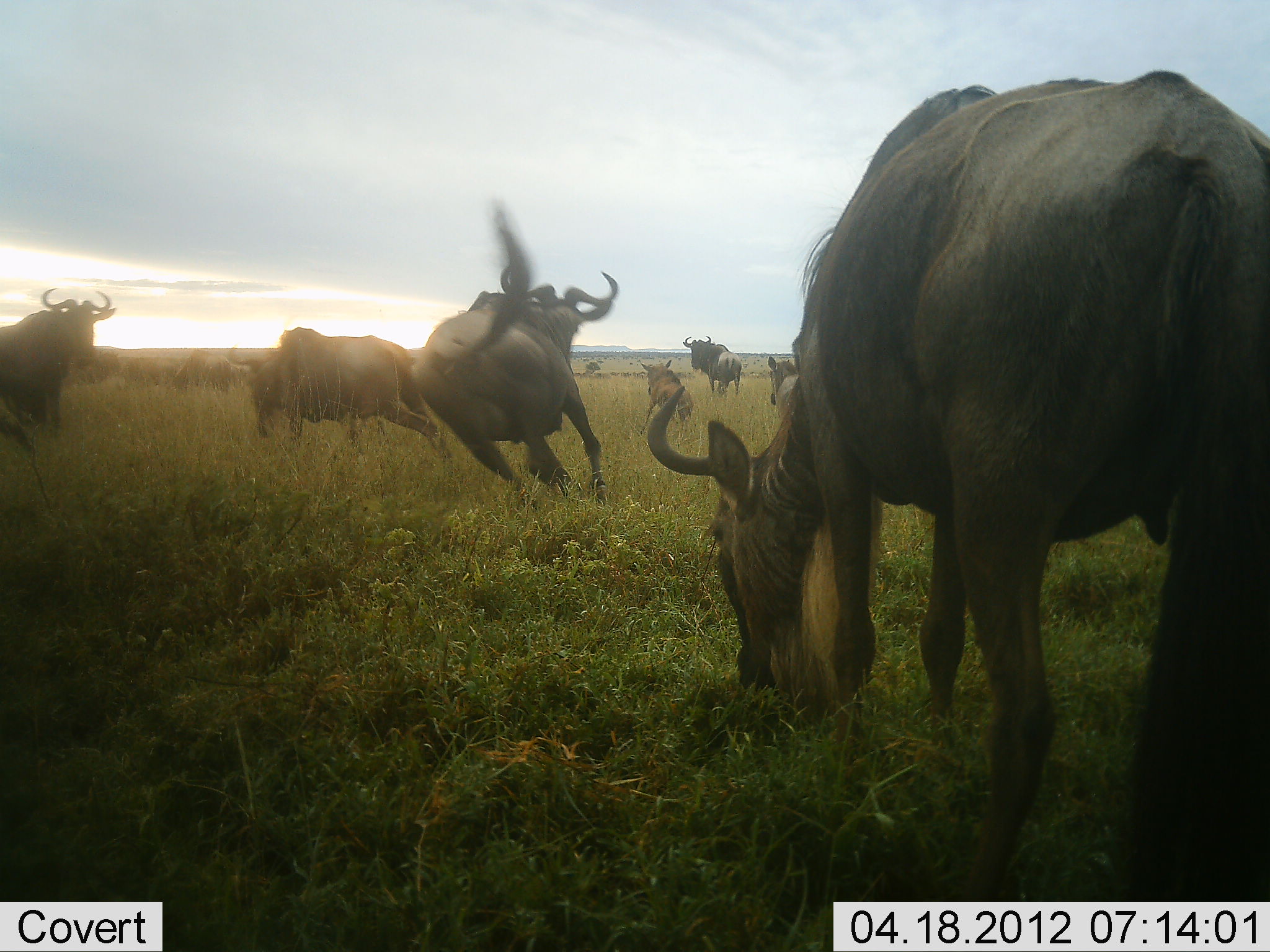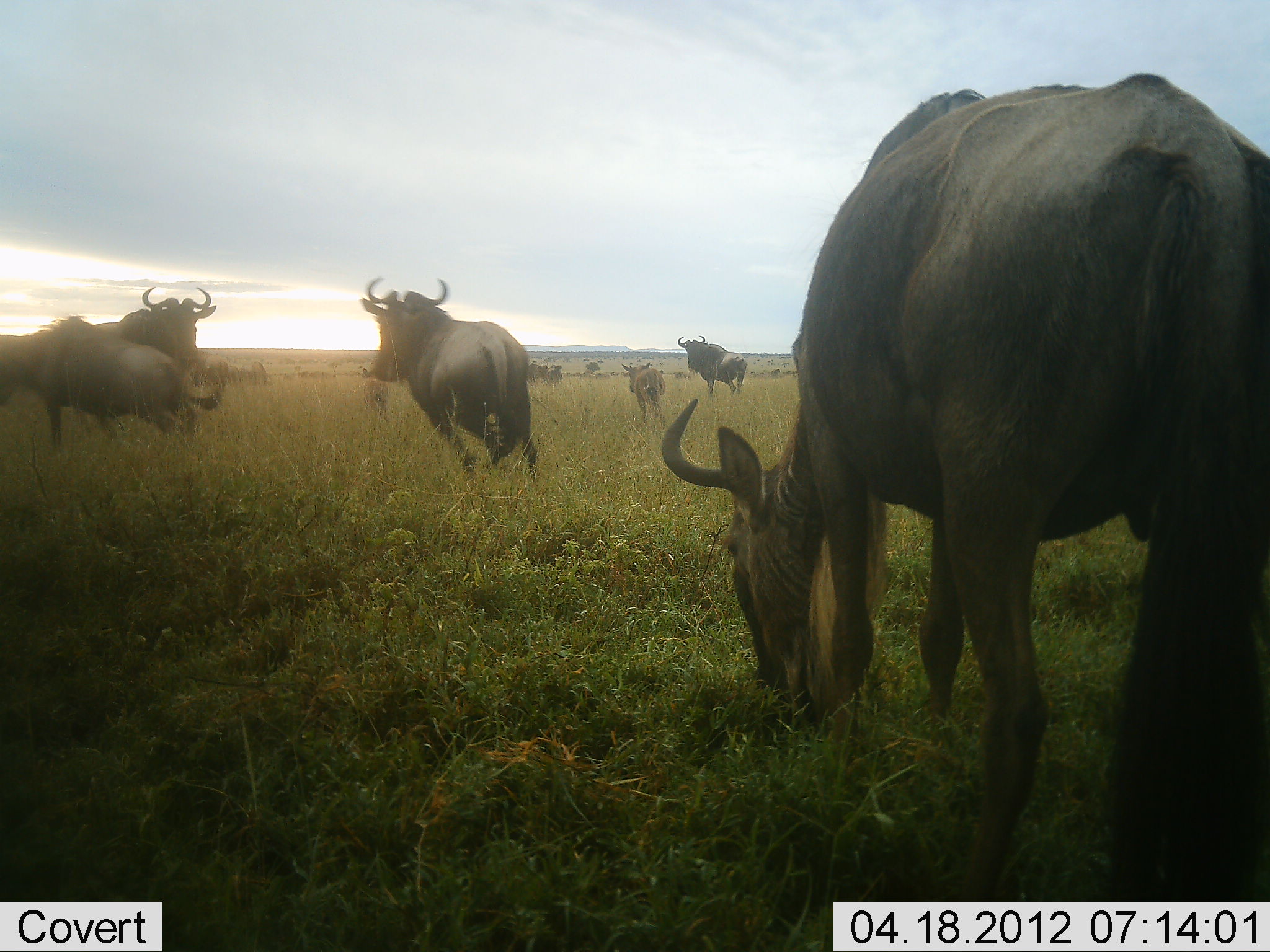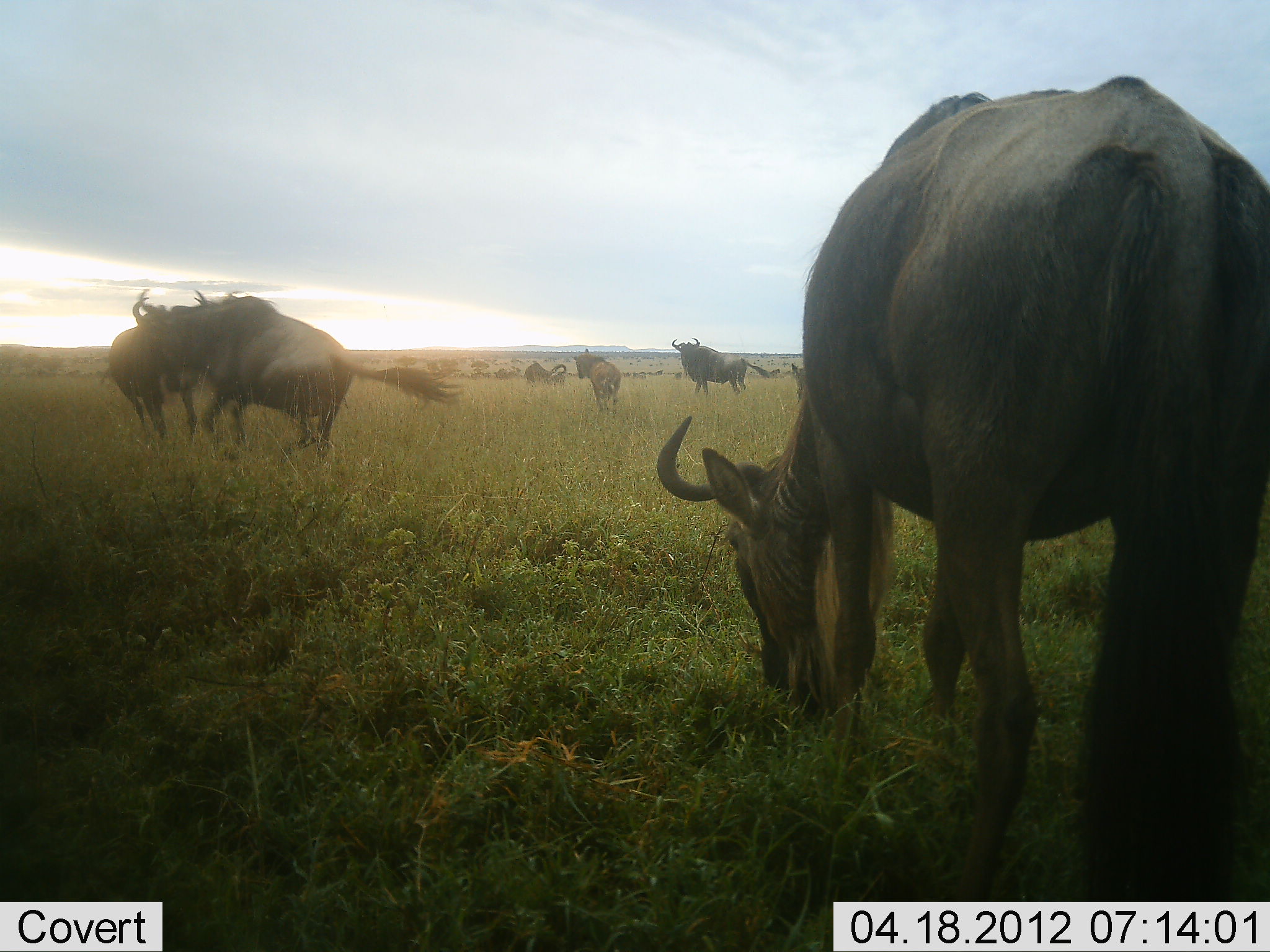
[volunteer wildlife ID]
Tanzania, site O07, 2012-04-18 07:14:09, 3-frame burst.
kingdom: Animalia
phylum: Chordata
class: Mammalia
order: Artiodactyla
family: Bovidae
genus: Connochaetes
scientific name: Connochaetes taurinus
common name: blue wildebeest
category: wildebeest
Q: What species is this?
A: Wildebeest (blue wildebeest) (Connochaetes taurinus).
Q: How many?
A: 11-50.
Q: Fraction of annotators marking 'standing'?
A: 64%.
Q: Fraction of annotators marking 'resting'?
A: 9%.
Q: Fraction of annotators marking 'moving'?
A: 82%.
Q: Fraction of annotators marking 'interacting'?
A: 50%.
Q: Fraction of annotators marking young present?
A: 36%.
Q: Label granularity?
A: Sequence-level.